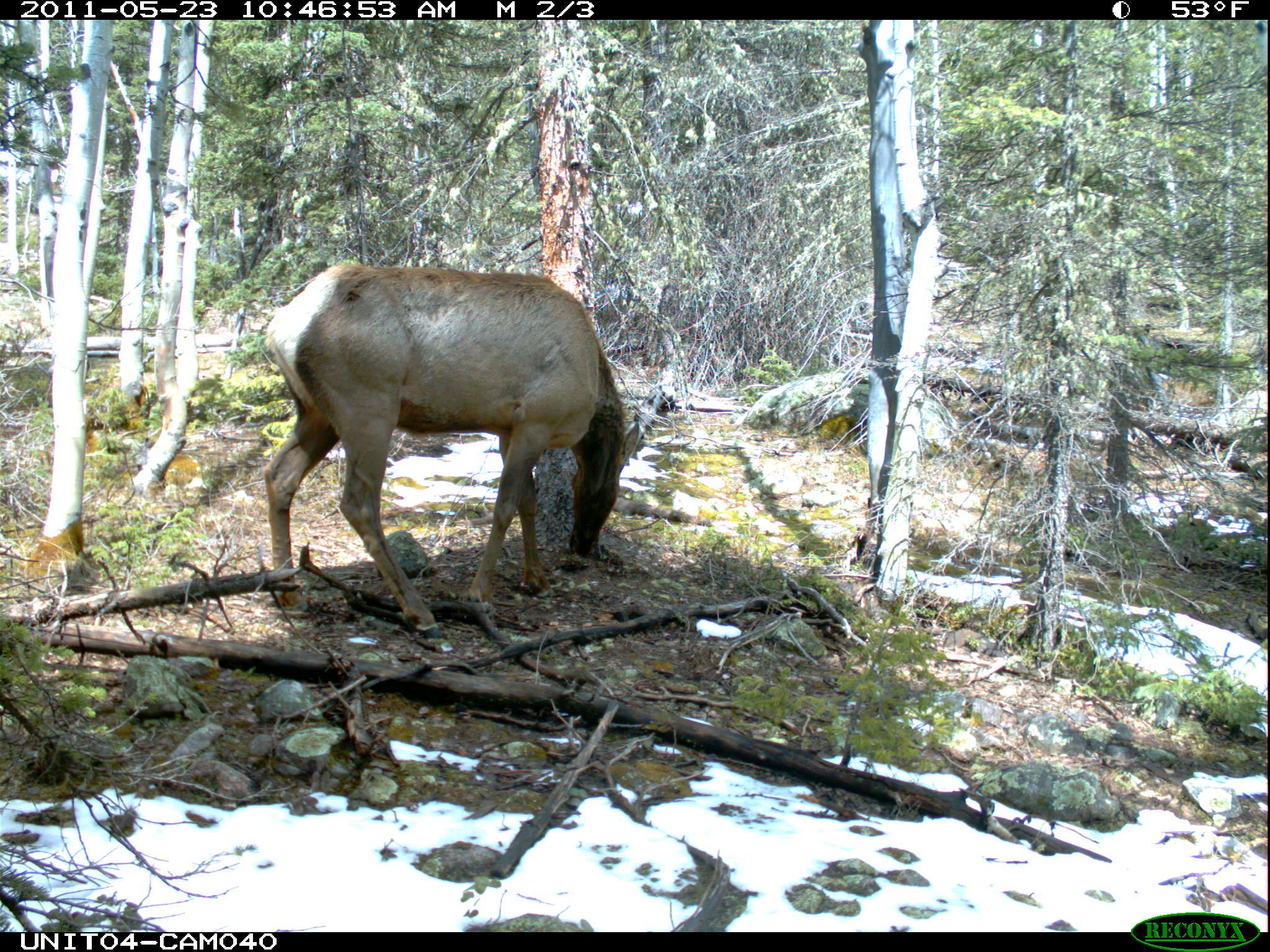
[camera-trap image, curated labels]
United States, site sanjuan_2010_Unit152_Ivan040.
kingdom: Animalia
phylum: Chordata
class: Mammalia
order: Artiodactyla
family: Cervidae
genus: Cervus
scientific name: Cervus elaphus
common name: red deer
Cervus elaphus (red deer).